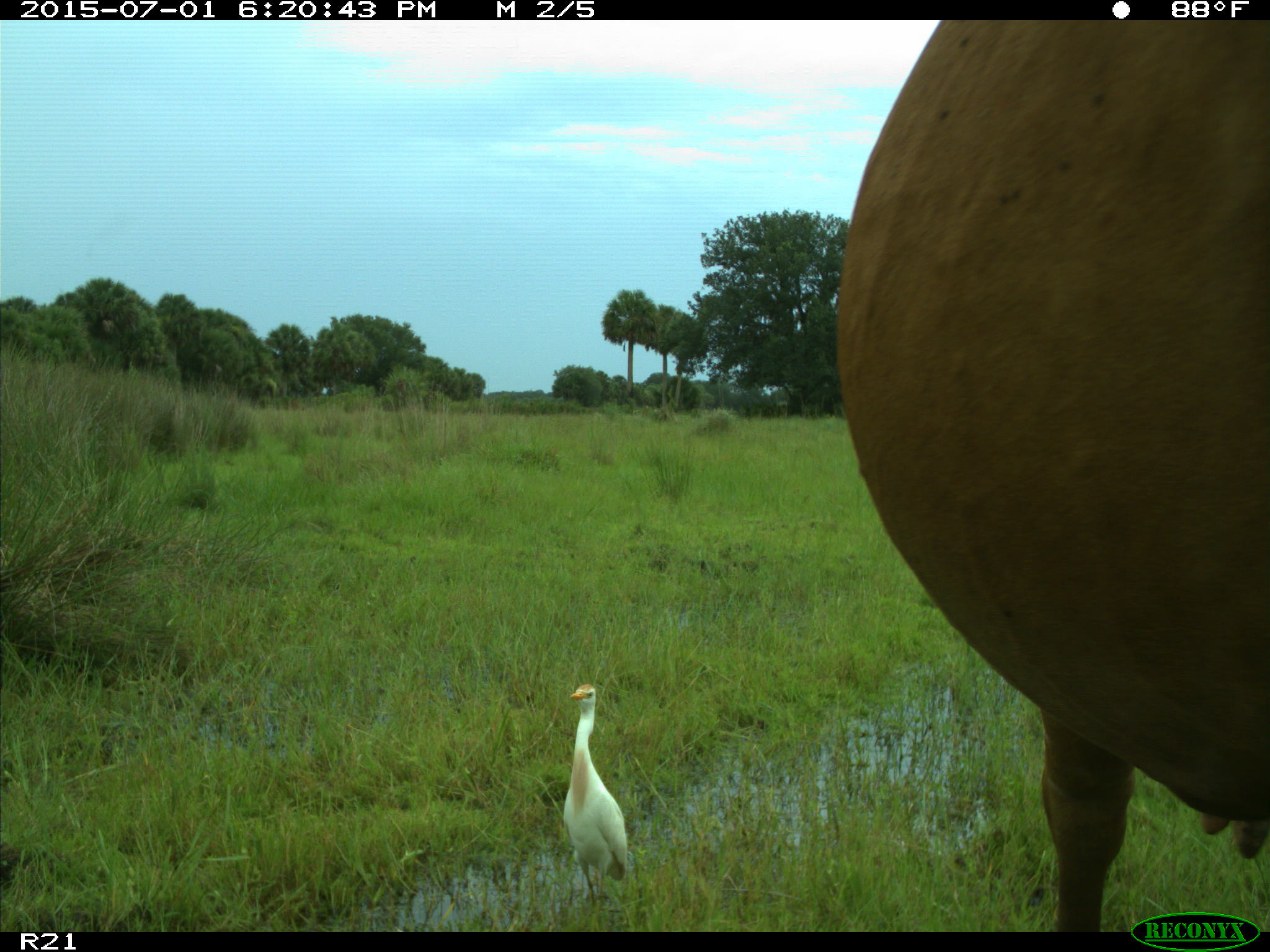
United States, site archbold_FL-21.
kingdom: Animalia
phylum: Chordata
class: Mammalia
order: Artiodactyla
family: Bovidae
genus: Bos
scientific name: Bos taurus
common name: domestic cow